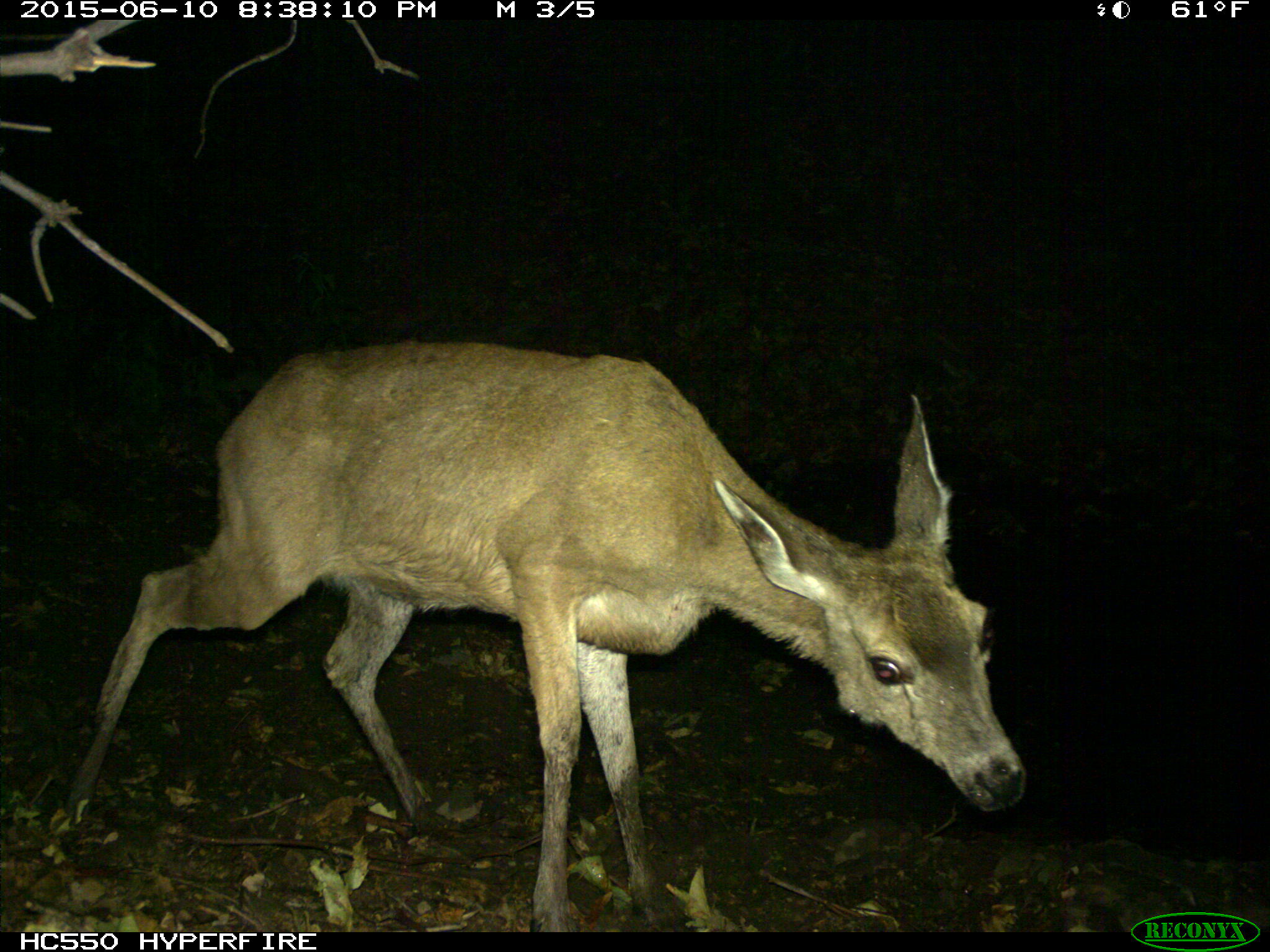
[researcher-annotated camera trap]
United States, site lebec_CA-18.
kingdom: Animalia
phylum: Chordata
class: Mammalia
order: Artiodactyla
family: Cervidae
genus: Odocoileus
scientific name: Odocoileus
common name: deer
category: unidentified deer